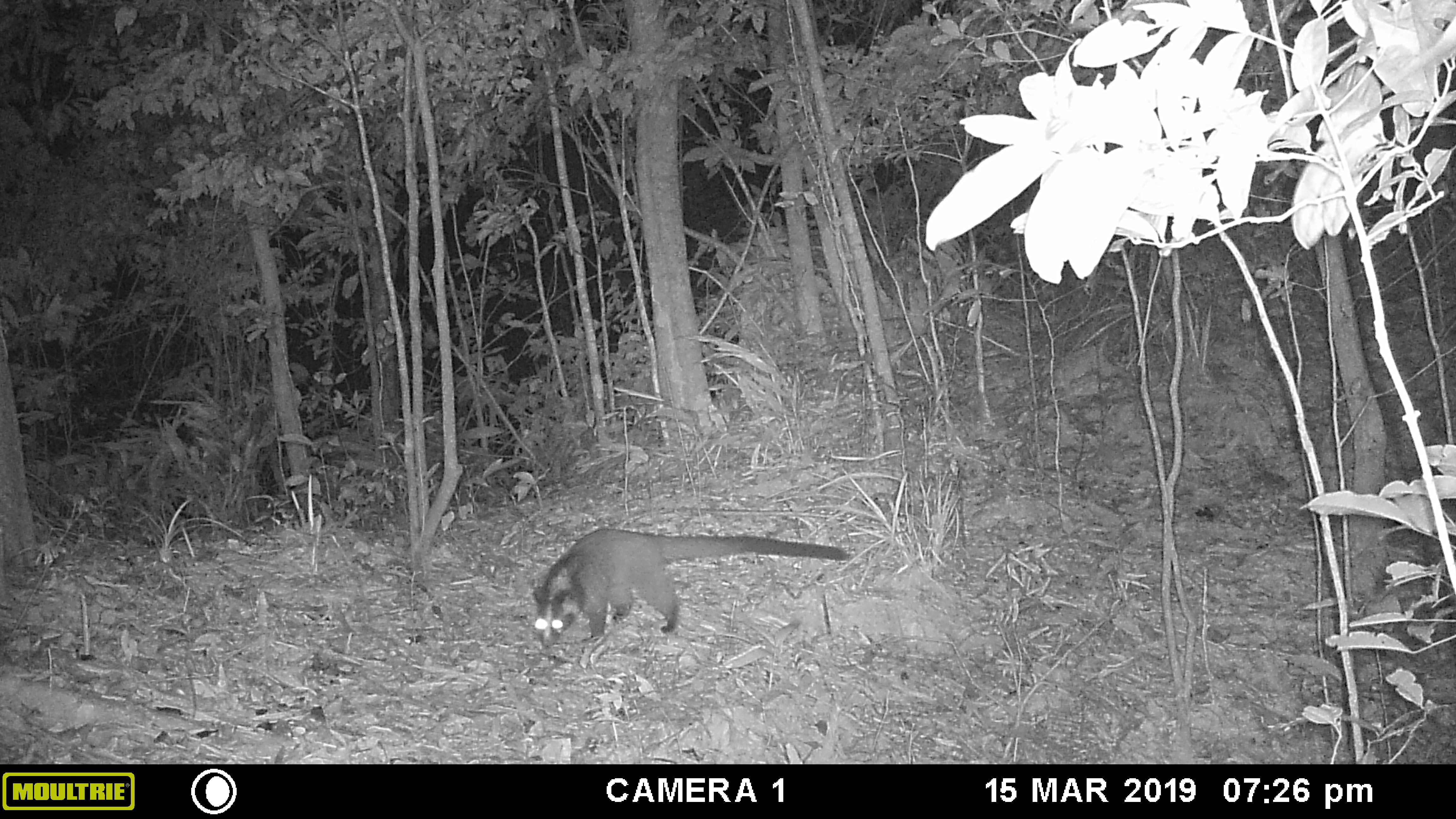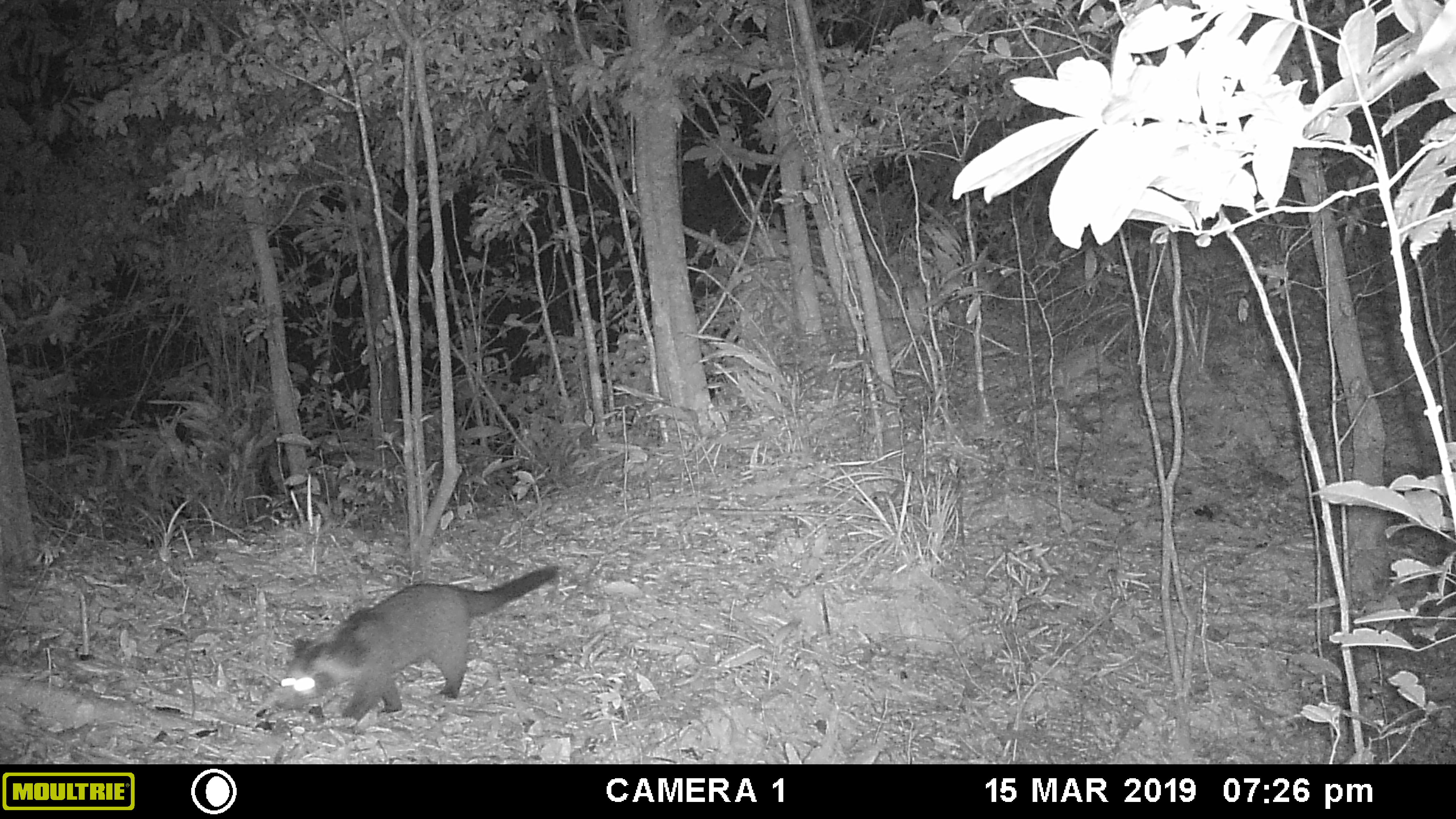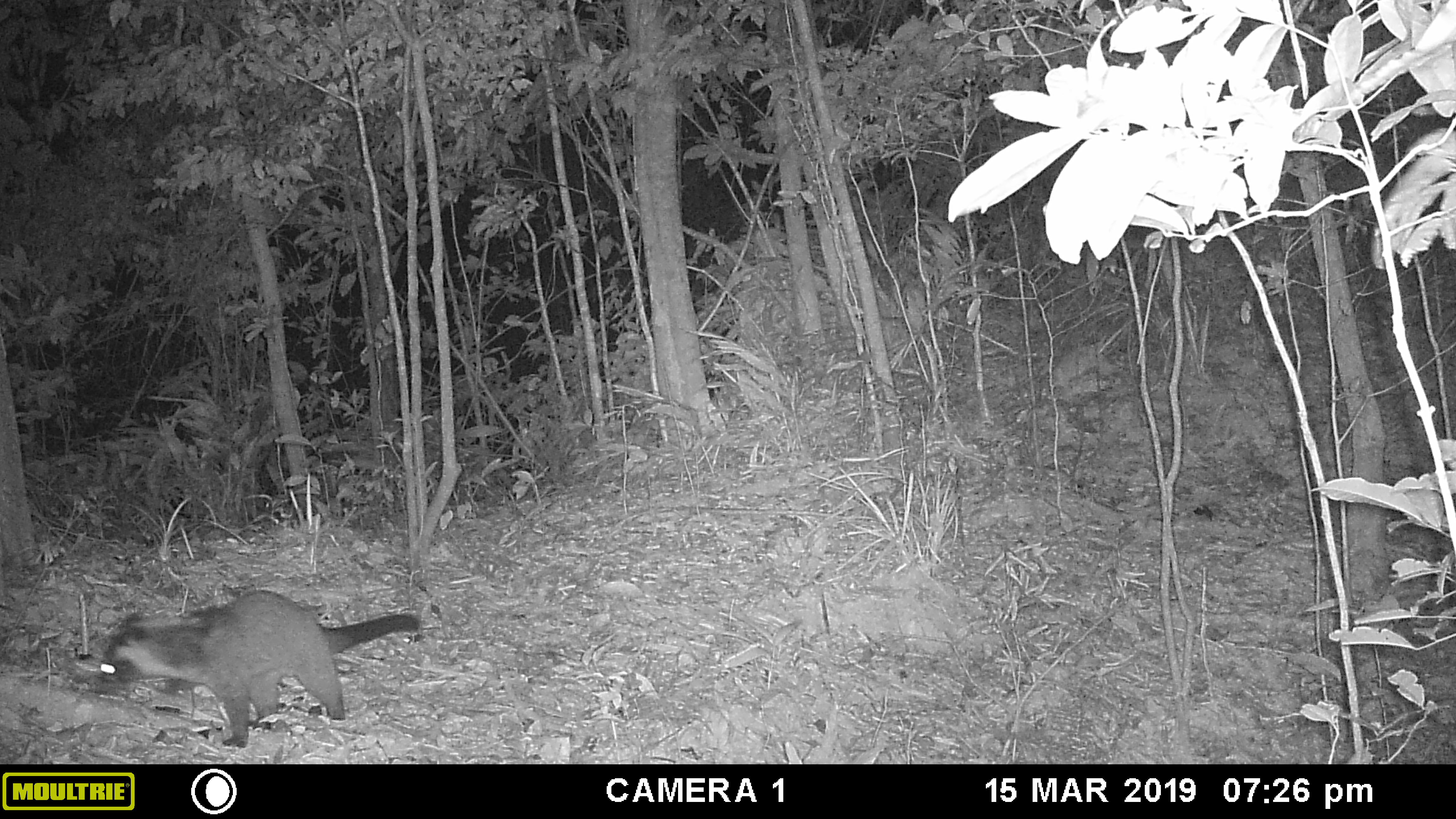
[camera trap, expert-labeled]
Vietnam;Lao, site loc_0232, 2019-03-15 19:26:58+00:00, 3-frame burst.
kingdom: Animalia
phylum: Chordata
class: Mammalia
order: Carnivora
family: Viverridae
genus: Paguma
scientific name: Paguma larvata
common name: masked palm civet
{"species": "masked palm civet (Paguma larvata)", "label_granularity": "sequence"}